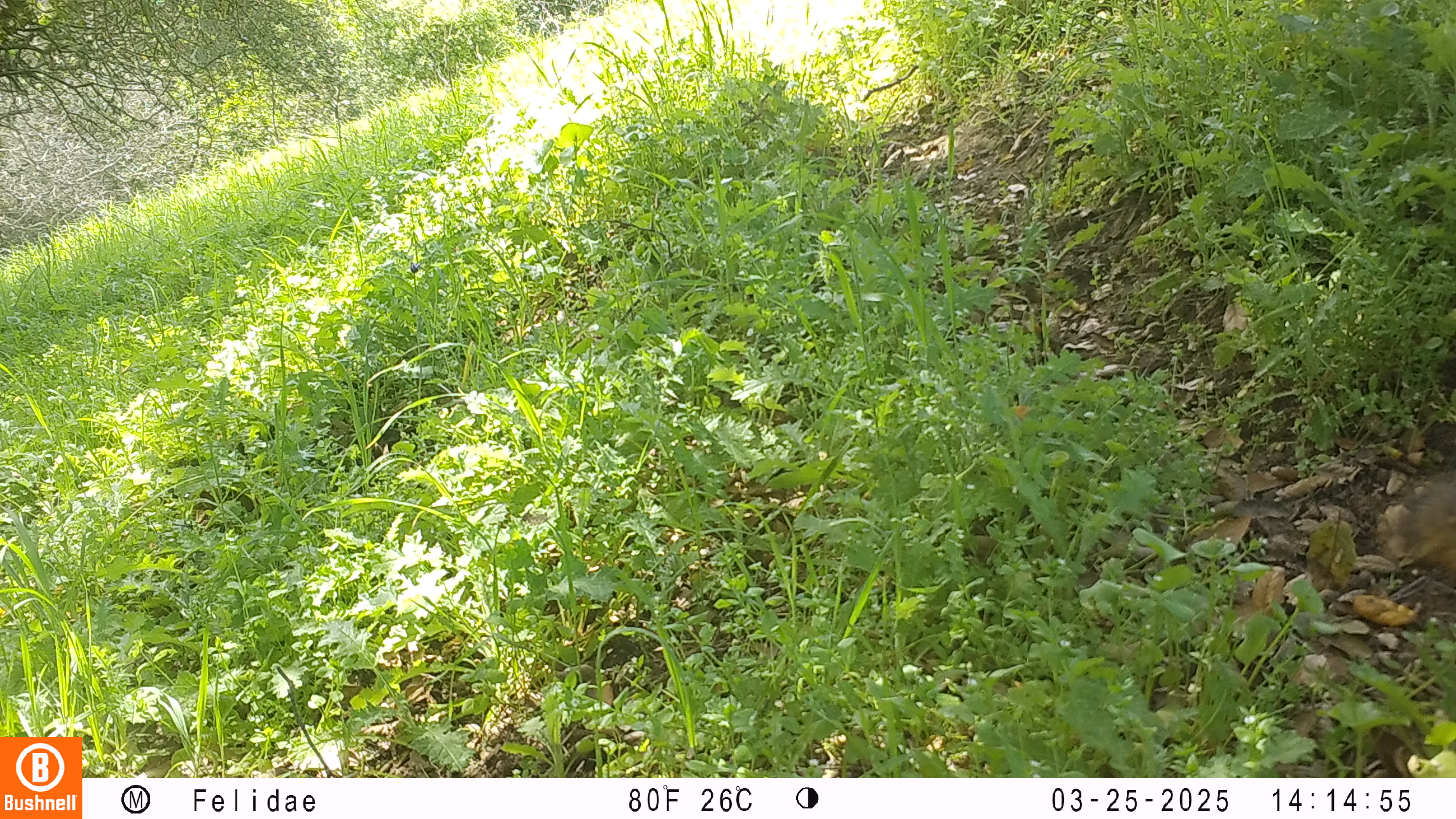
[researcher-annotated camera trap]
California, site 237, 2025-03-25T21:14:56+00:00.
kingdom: Animalia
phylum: Chordata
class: Mammalia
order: Rodentia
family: Sciuridae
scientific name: Sciuridae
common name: squirrel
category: unknown squirrel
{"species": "unknown squirrel (squirrel) (Sciuridae)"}